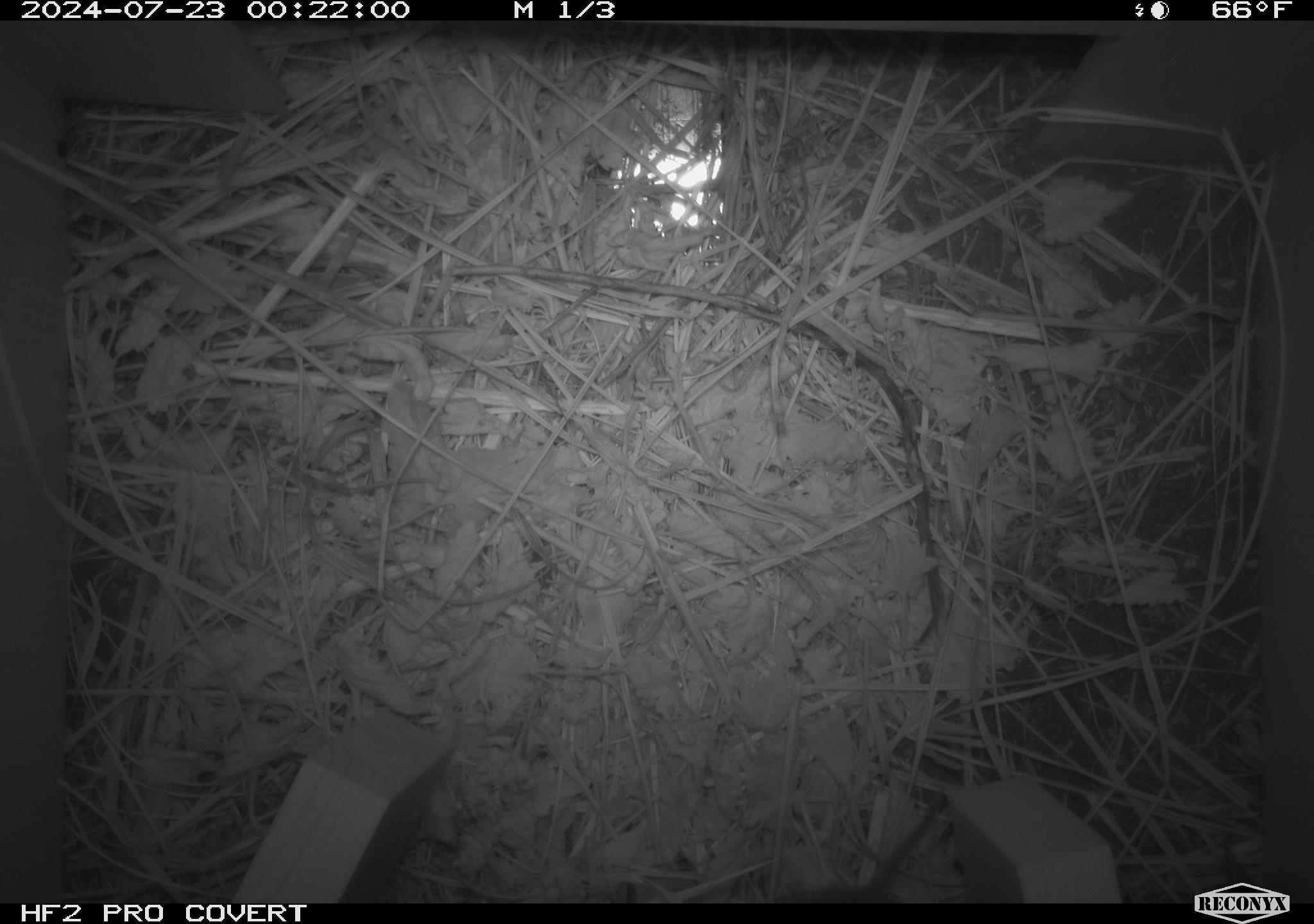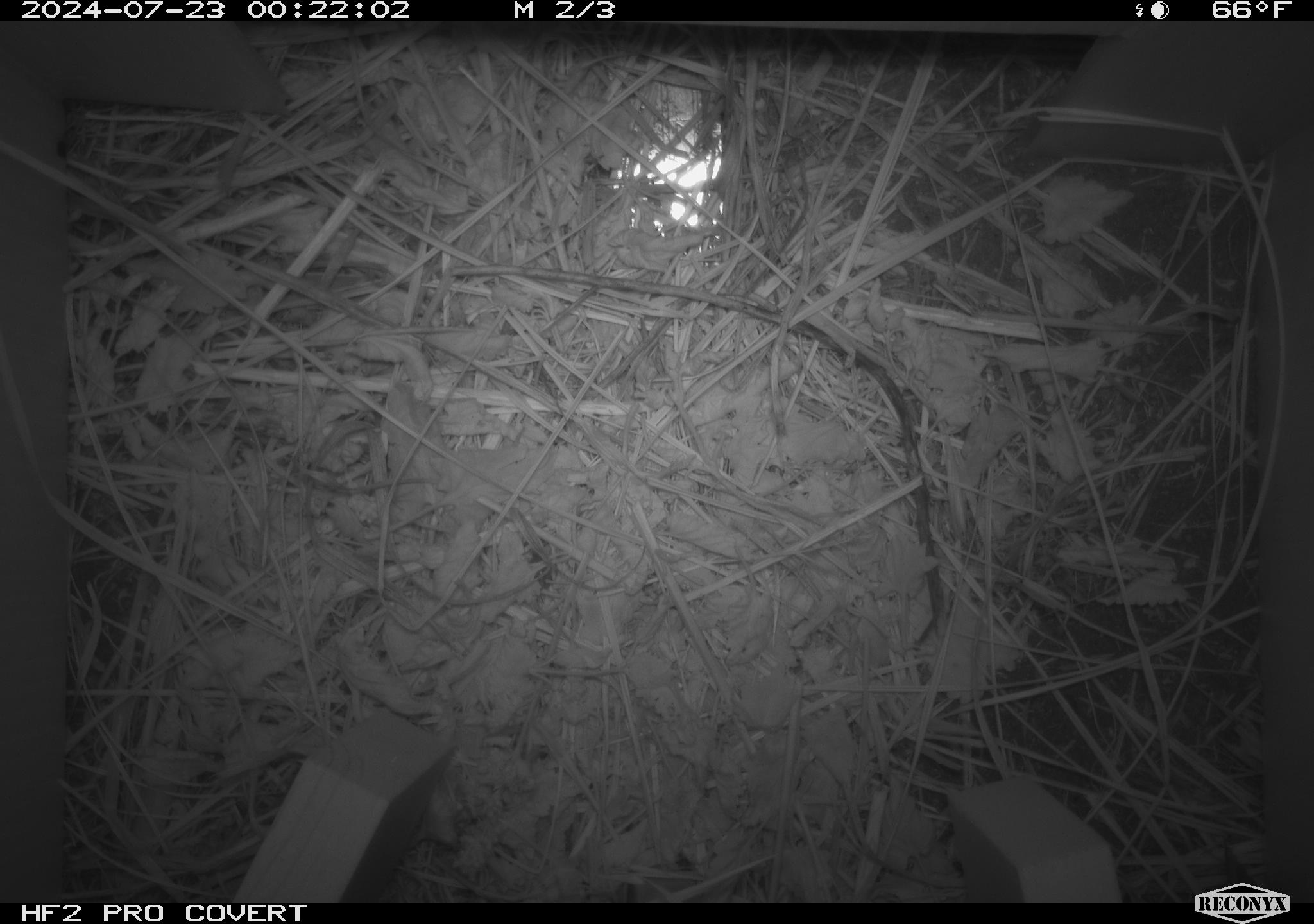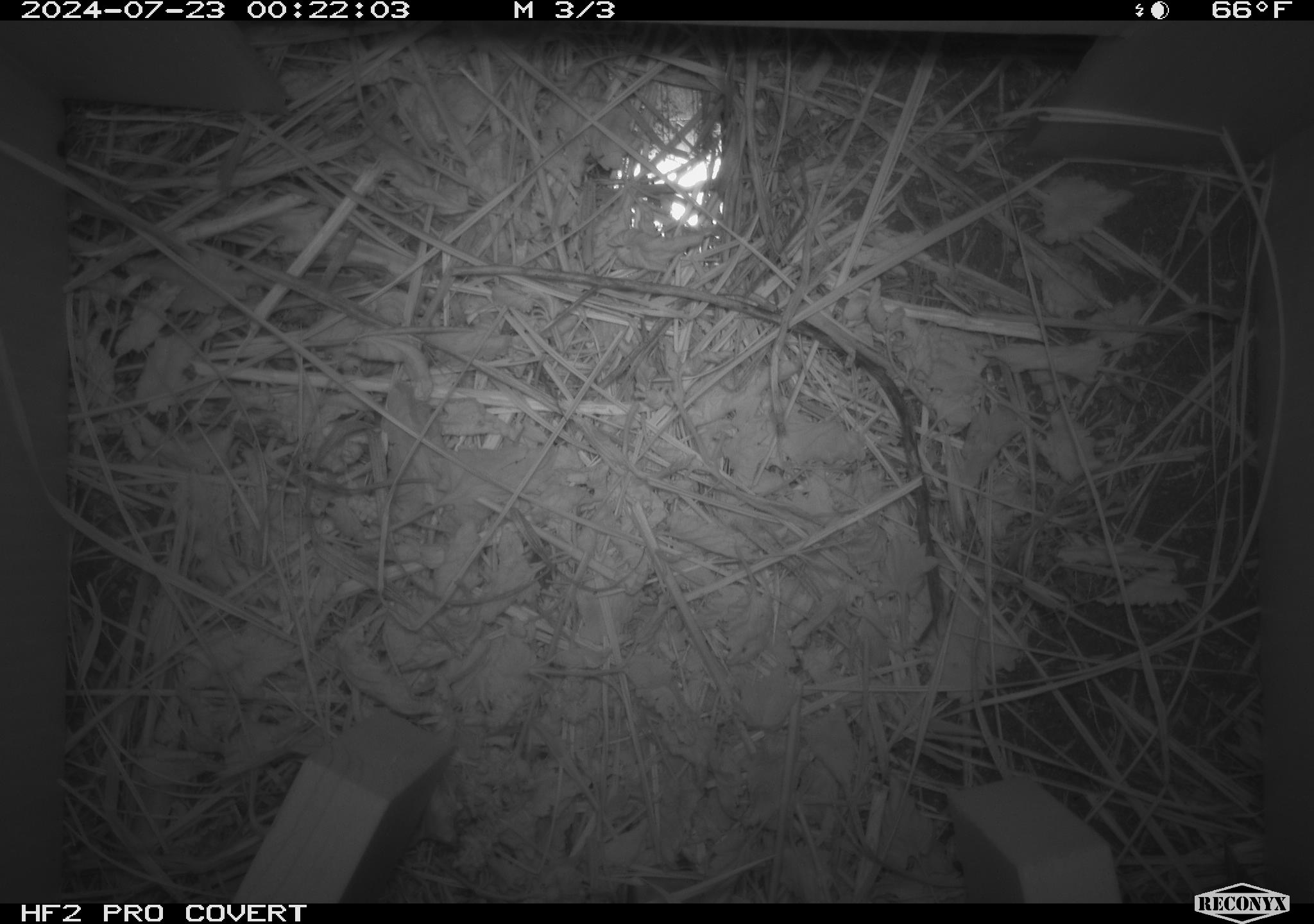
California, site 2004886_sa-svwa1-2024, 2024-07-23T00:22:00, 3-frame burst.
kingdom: Animalia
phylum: Chordata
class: Mammalia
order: Eulipotyphla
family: Soricidae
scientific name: Soricidae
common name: shrews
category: soricidae family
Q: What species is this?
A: Soricidae family (shrews) (Soricidae).